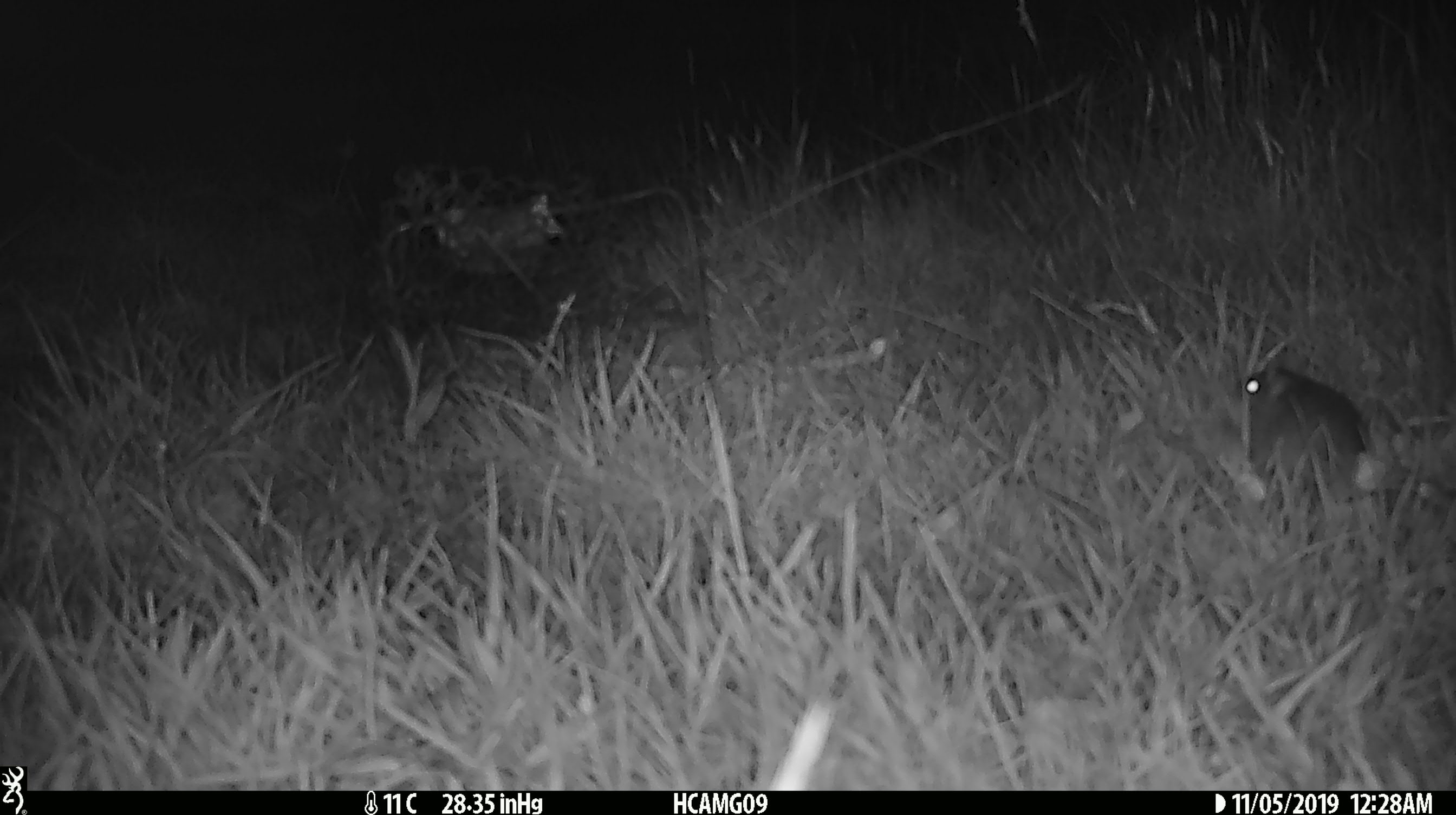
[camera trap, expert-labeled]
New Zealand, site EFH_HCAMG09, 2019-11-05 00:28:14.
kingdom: Animalia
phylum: Chordata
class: Mammalia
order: Rodentia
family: Muridae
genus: Mus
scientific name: Mus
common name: mouse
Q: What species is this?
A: Mouse (Mus).